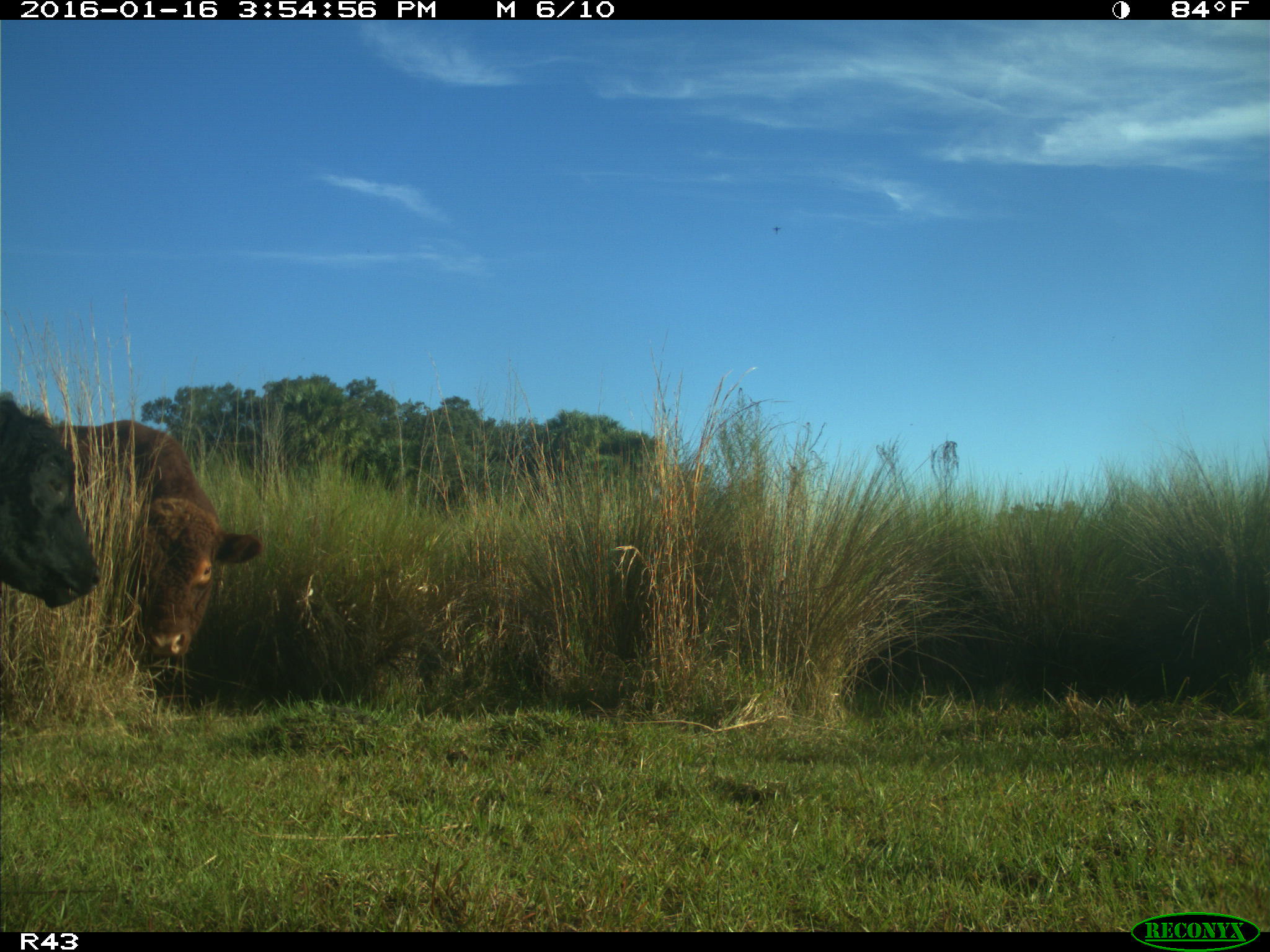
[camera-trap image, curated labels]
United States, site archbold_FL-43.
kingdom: Animalia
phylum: Chordata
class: Mammalia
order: Artiodactyla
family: Bovidae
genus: Bos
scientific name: Bos taurus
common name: domestic cow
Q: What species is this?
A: Bos taurus (domestic cow).